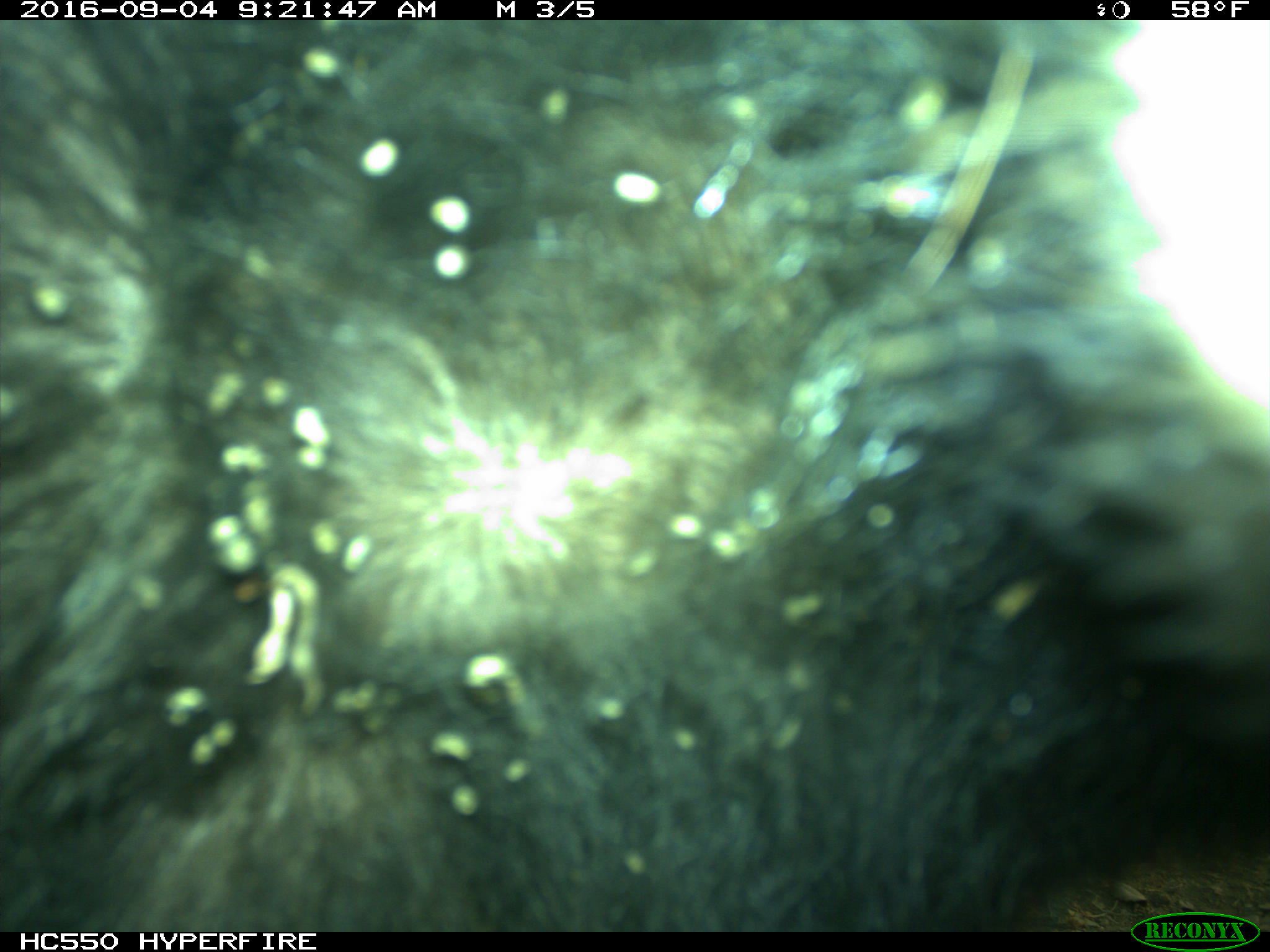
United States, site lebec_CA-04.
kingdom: Animalia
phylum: Chordata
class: Mammalia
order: Carnivora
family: Ursidae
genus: Ursus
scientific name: Ursus americanus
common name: american black bear